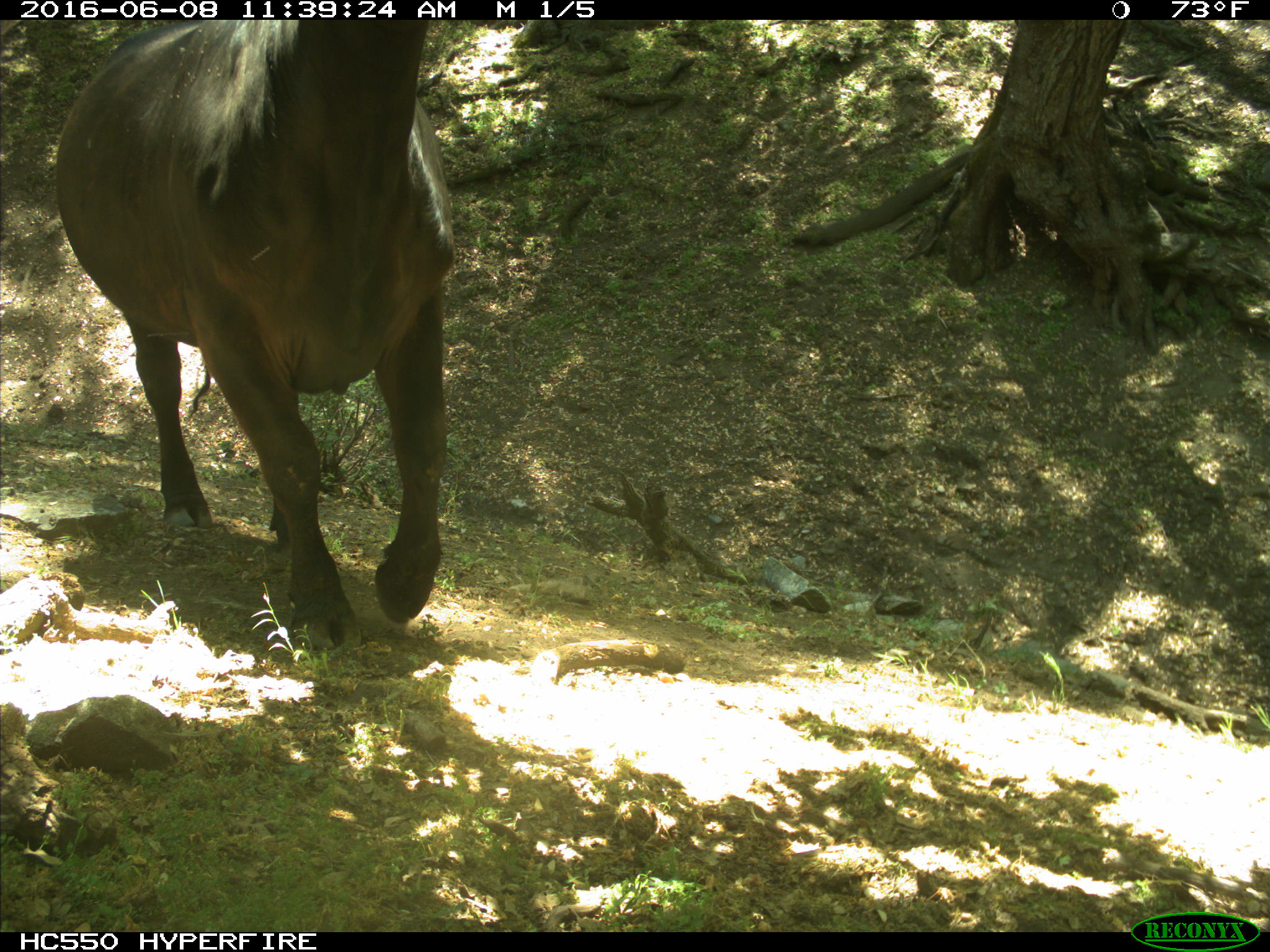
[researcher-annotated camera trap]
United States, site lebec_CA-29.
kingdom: Animalia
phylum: Chordata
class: Mammalia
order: Artiodactyla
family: Bovidae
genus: Bos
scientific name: Bos taurus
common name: domestic cow